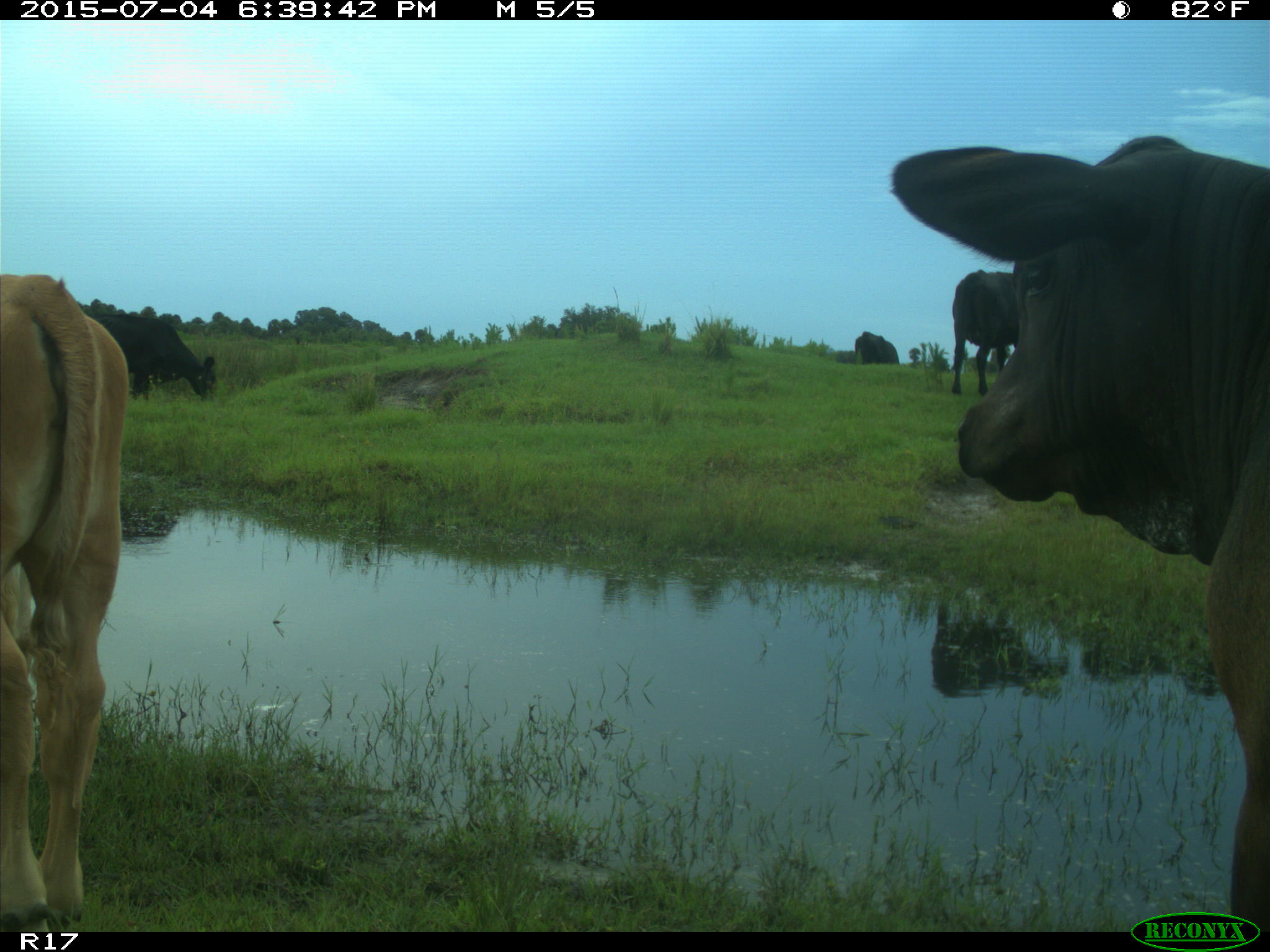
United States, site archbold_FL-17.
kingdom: Animalia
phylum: Chordata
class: Mammalia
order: Artiodactyla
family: Bovidae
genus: Bos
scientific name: Bos taurus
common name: domestic cow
Bos taurus (domestic cow).